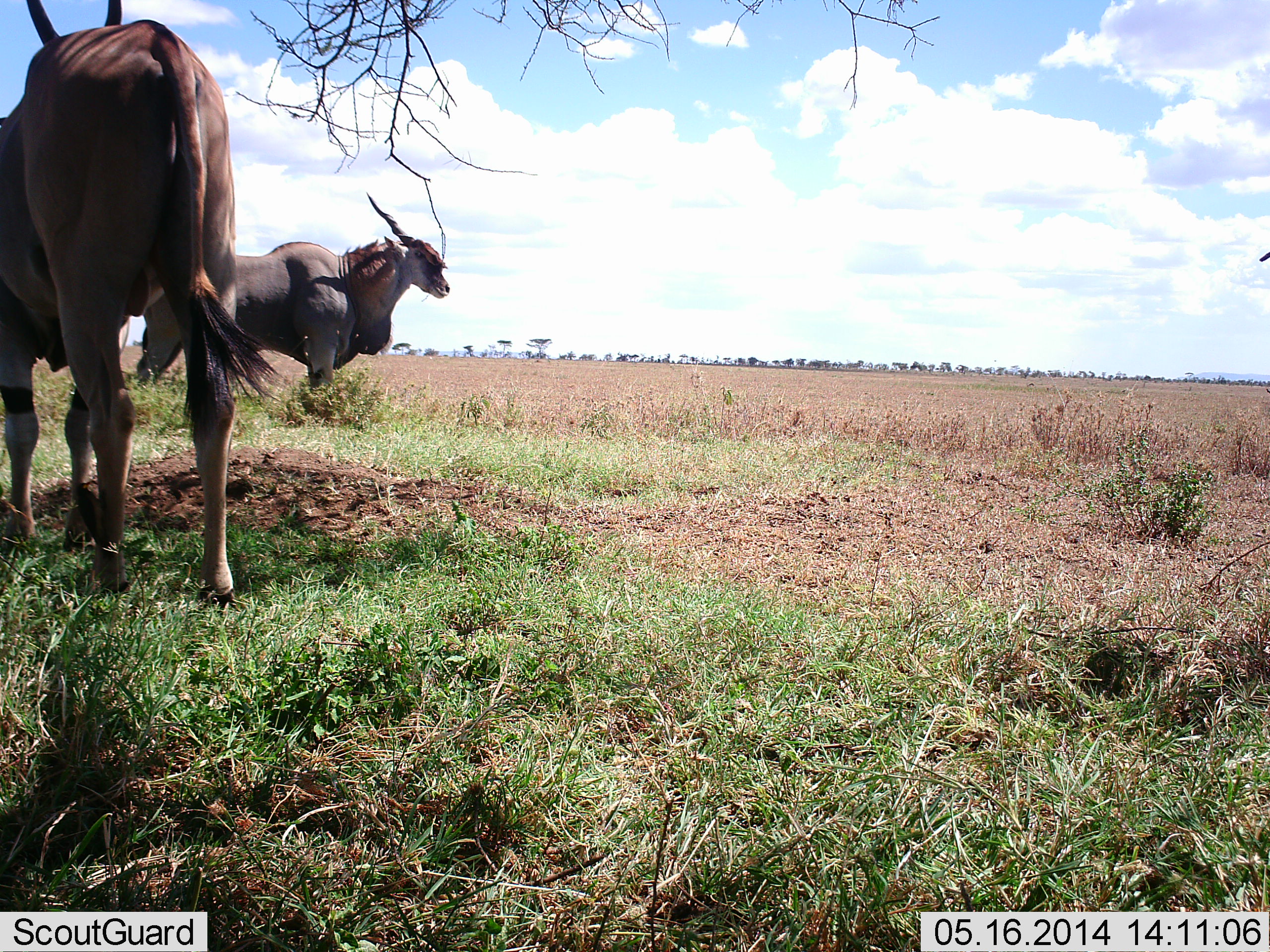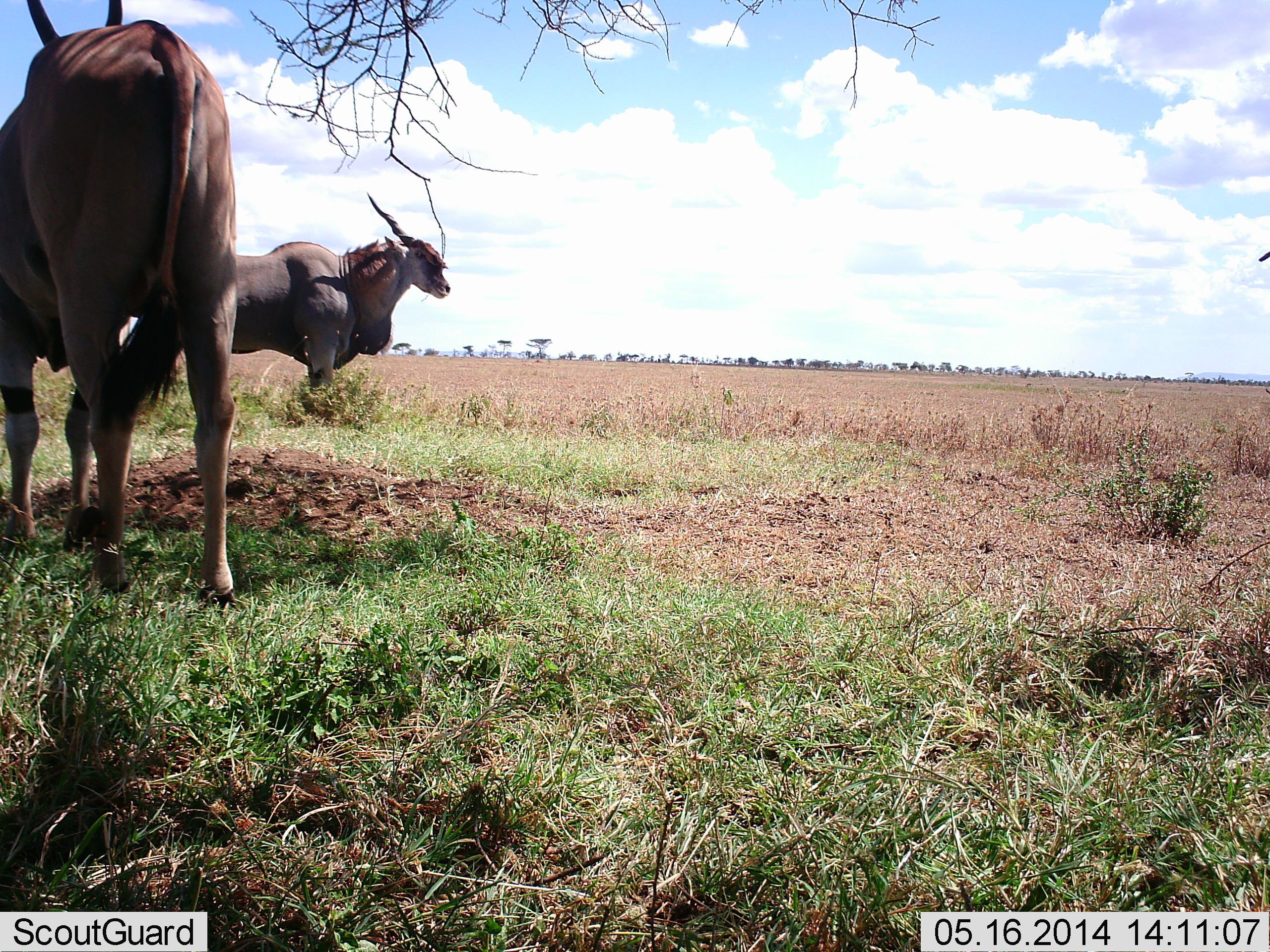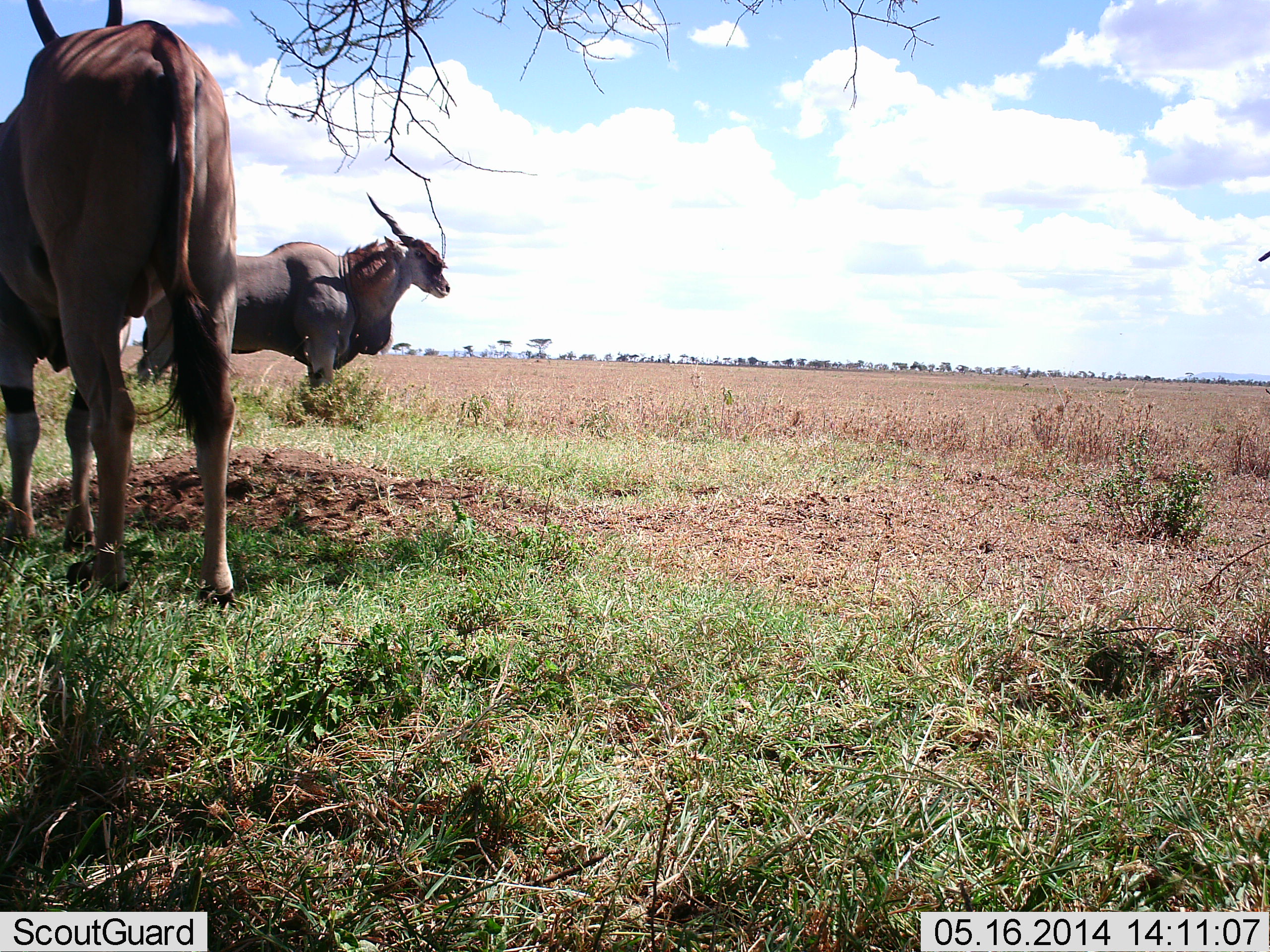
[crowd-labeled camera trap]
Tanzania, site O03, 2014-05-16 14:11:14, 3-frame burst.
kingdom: Animalia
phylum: Chordata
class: Mammalia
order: Artiodactyla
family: Bovidae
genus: Tragelaphus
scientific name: Tragelaphus oryx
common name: eland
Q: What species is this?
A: Eland (Tragelaphus oryx).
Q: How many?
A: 2.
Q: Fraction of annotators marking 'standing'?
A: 100%.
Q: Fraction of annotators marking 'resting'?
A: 0%.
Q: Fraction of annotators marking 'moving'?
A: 0%.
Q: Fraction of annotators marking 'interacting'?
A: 0%.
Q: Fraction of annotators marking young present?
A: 0%.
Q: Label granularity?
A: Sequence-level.